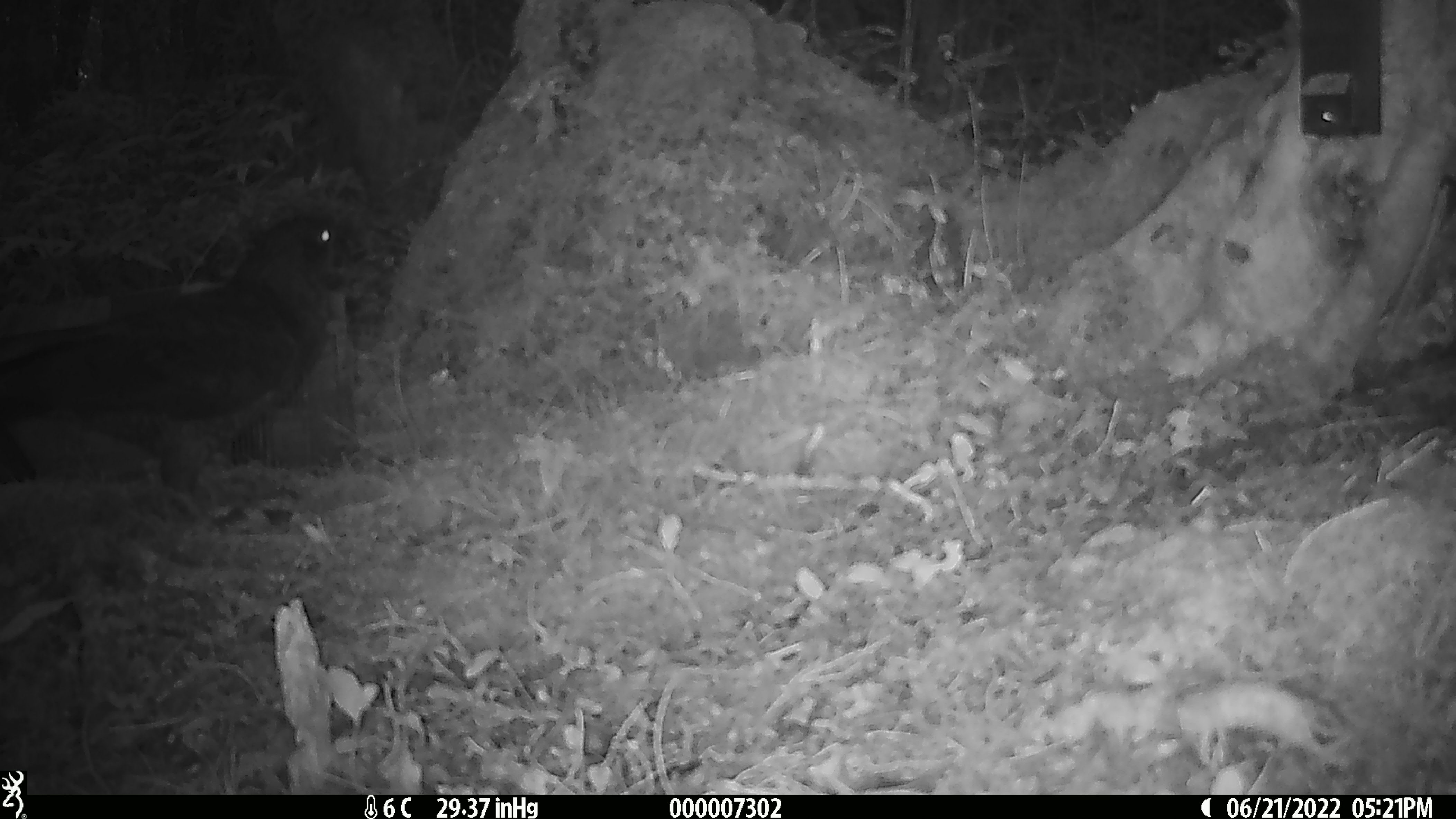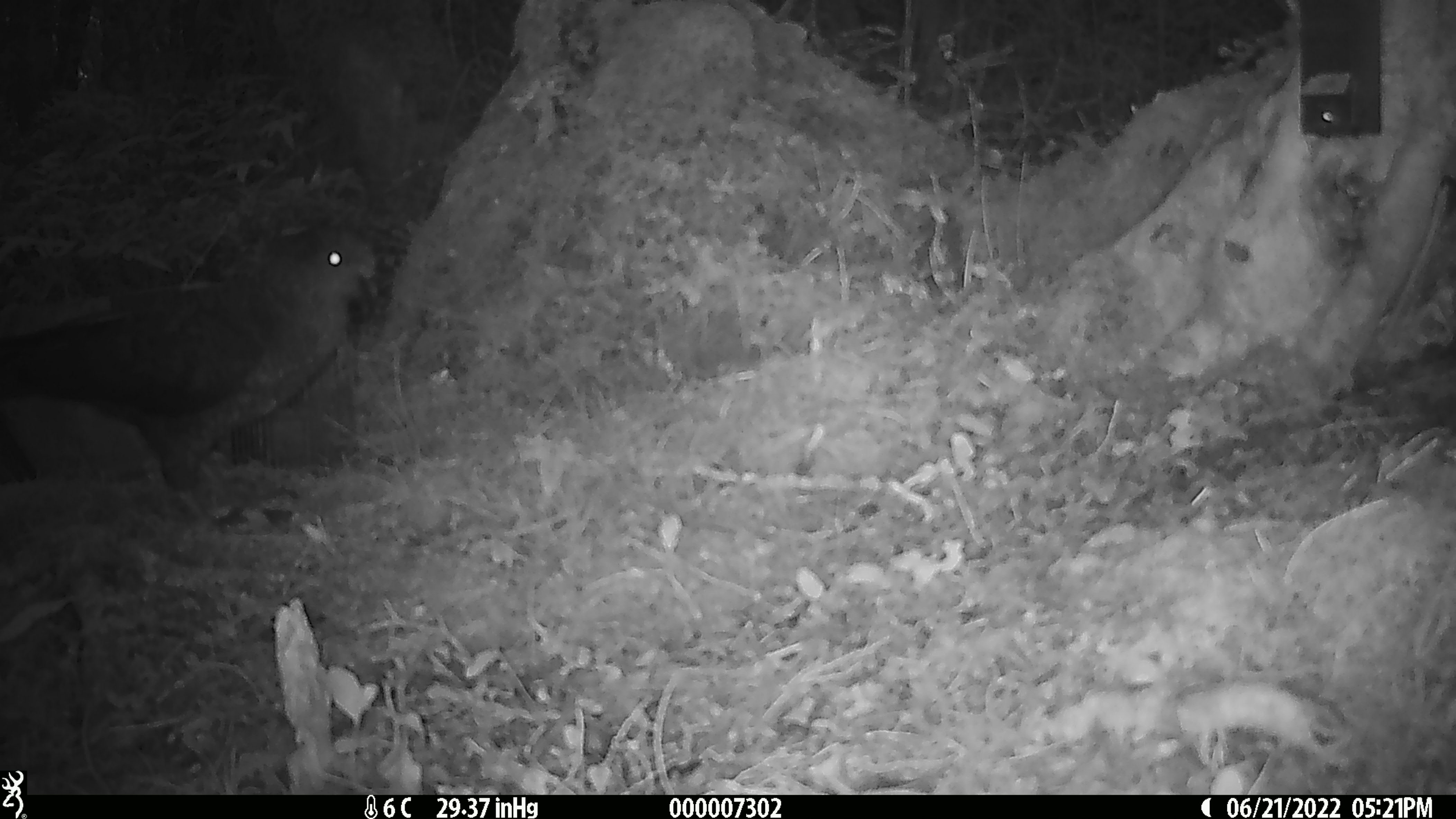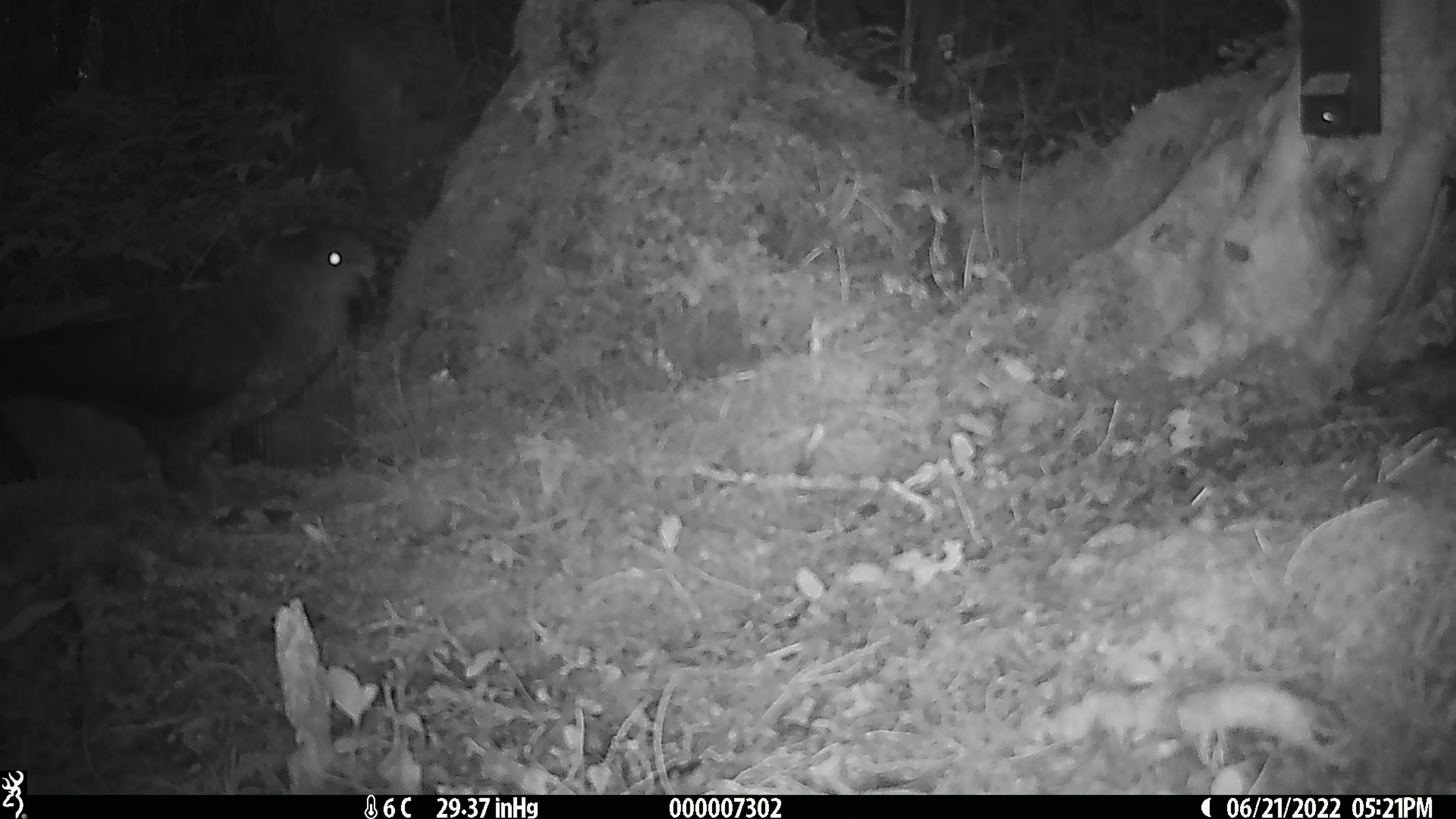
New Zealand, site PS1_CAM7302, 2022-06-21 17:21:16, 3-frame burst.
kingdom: Animalia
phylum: Chordata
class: Aves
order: Psittaciformes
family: Strigopidae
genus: Nestor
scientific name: Nestor notabilis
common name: kea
Kea (Nestor notabilis).